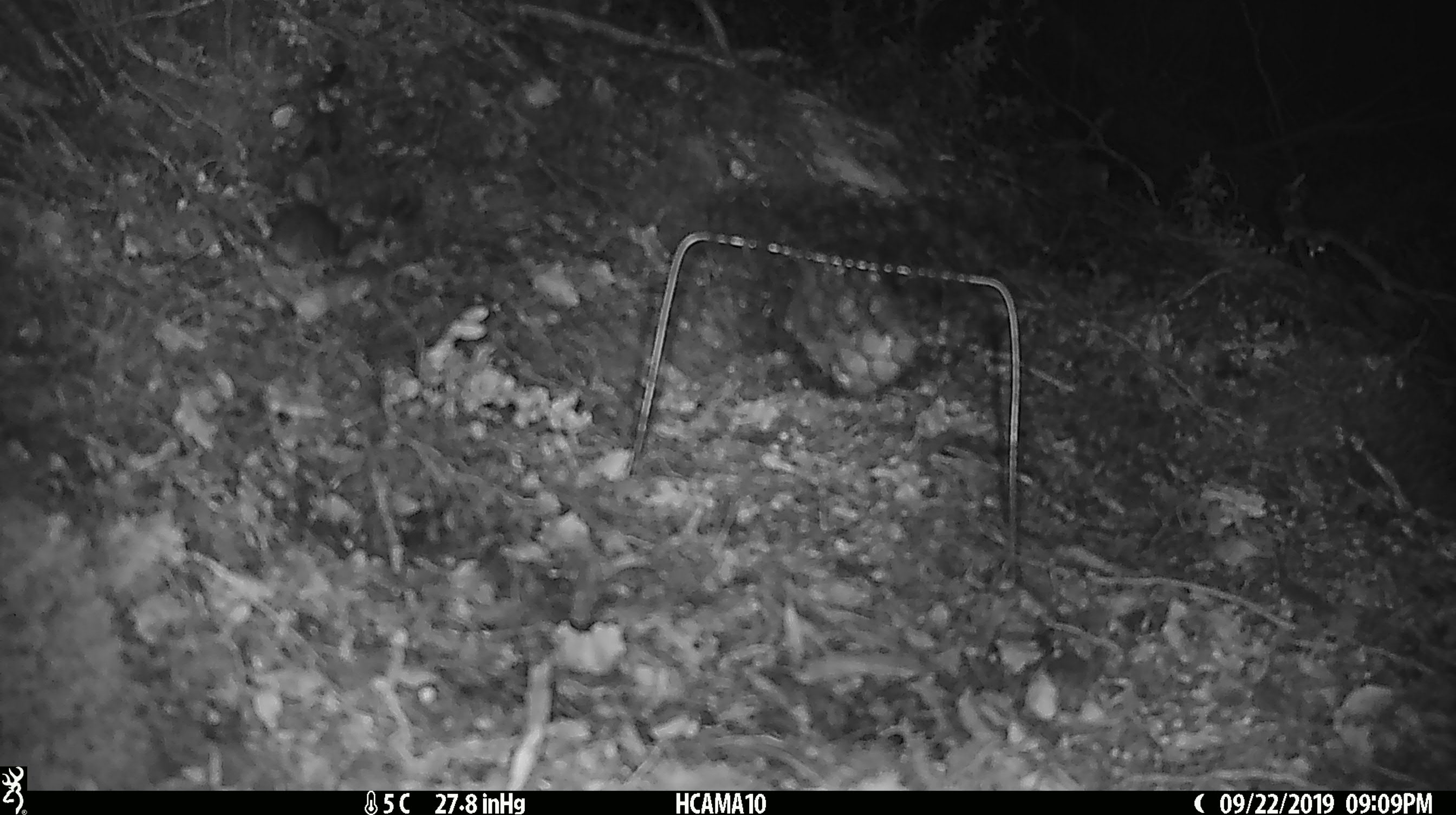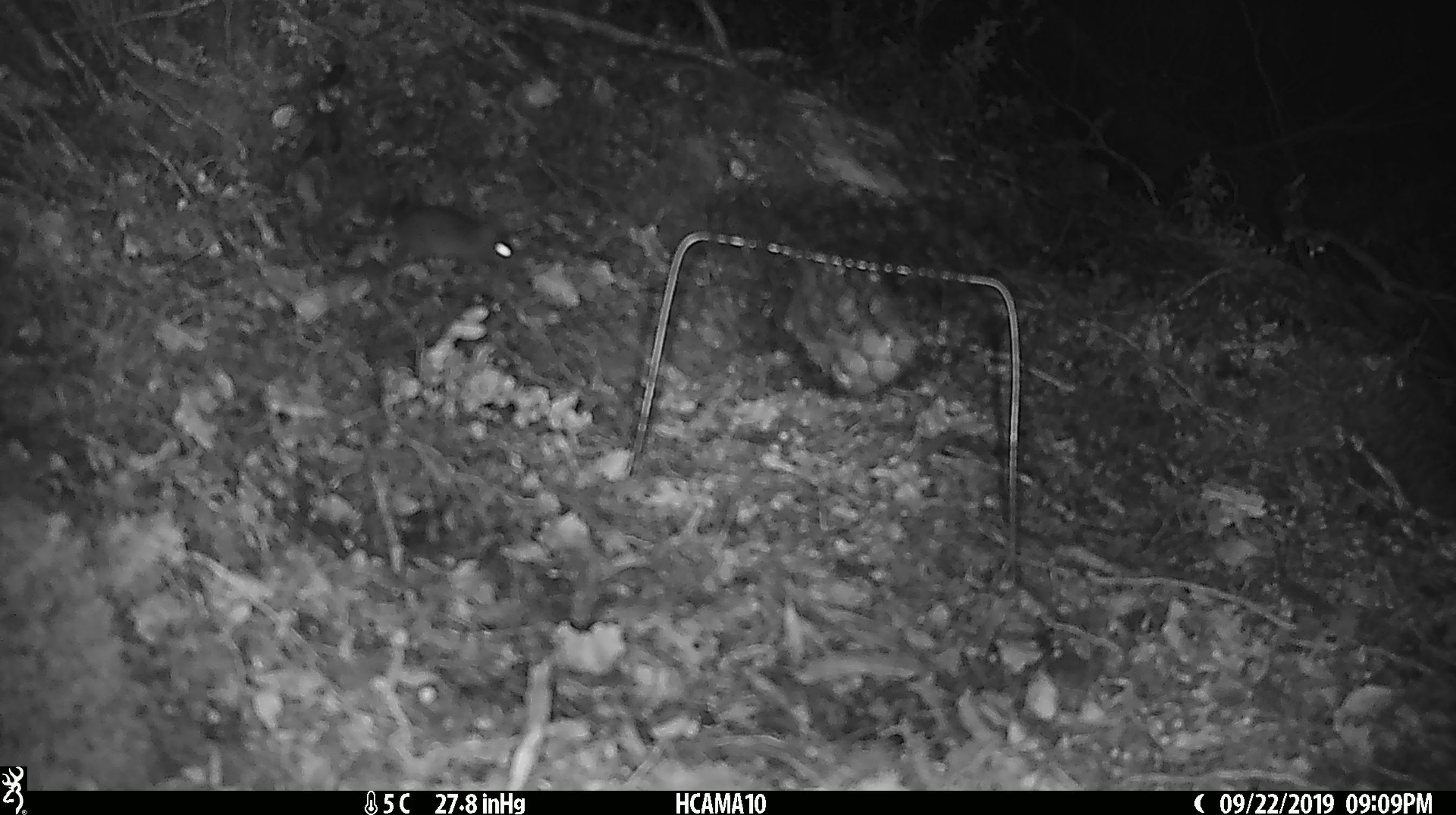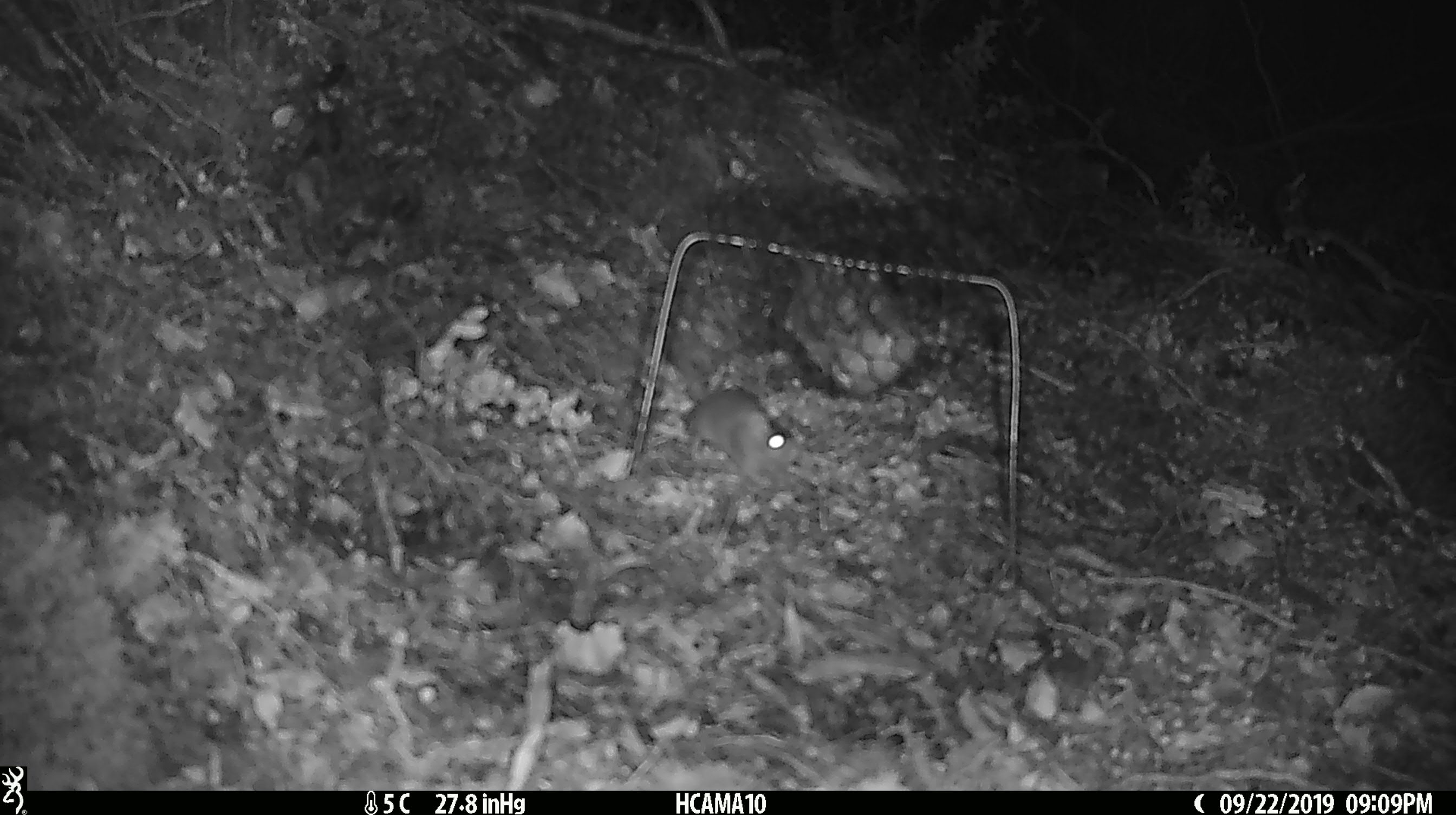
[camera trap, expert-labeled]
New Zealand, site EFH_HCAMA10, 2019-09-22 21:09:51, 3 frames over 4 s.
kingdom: Animalia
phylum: Chordata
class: Mammalia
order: Rodentia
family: Muridae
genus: Mus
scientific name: Mus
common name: mouse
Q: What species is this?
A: Mouse (Mus).